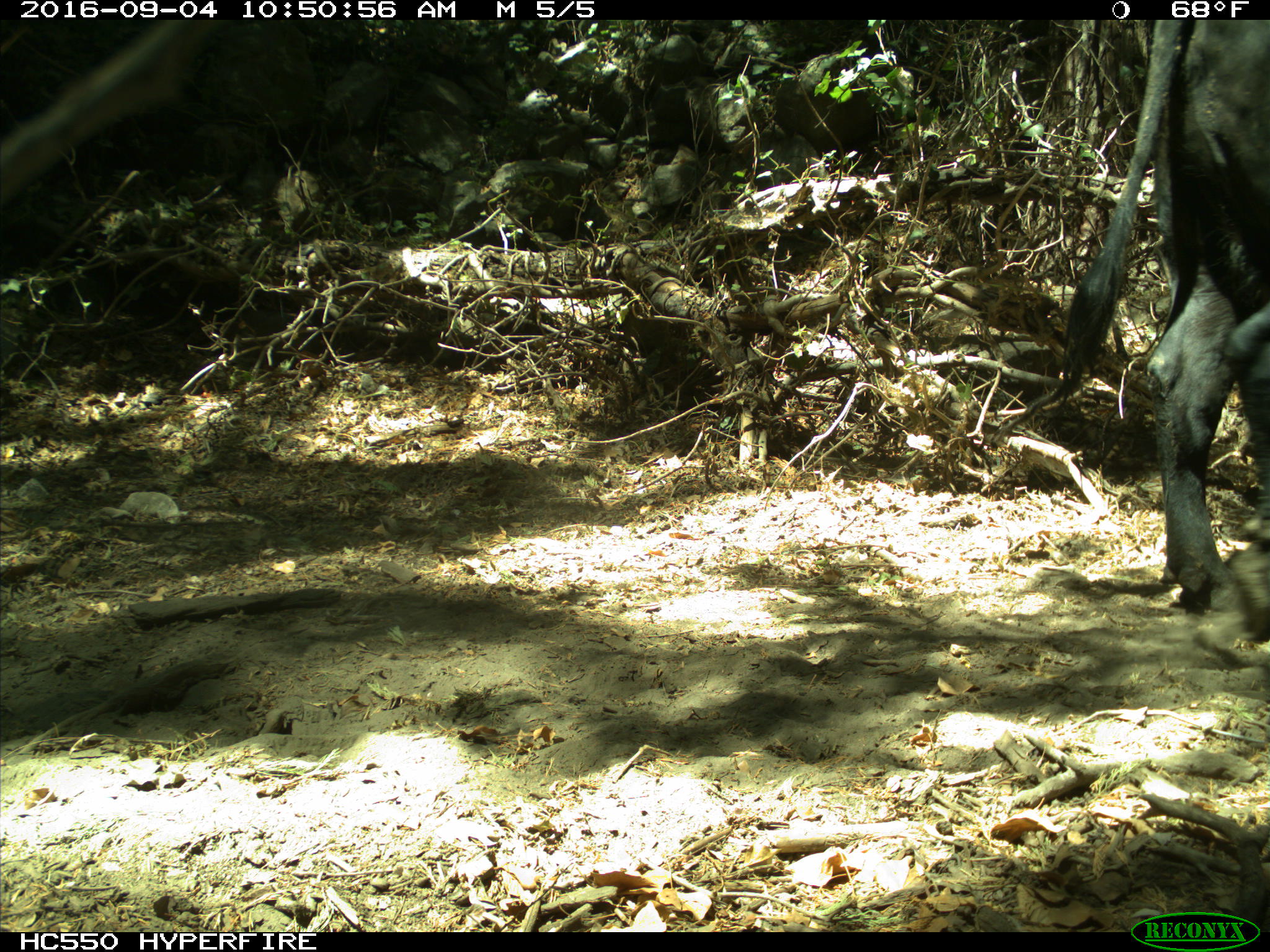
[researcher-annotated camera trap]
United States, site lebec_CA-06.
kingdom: Animalia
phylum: Chordata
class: Mammalia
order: Artiodactyla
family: Bovidae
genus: Bos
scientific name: Bos taurus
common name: domestic cow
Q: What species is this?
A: Bos taurus (domestic cow).